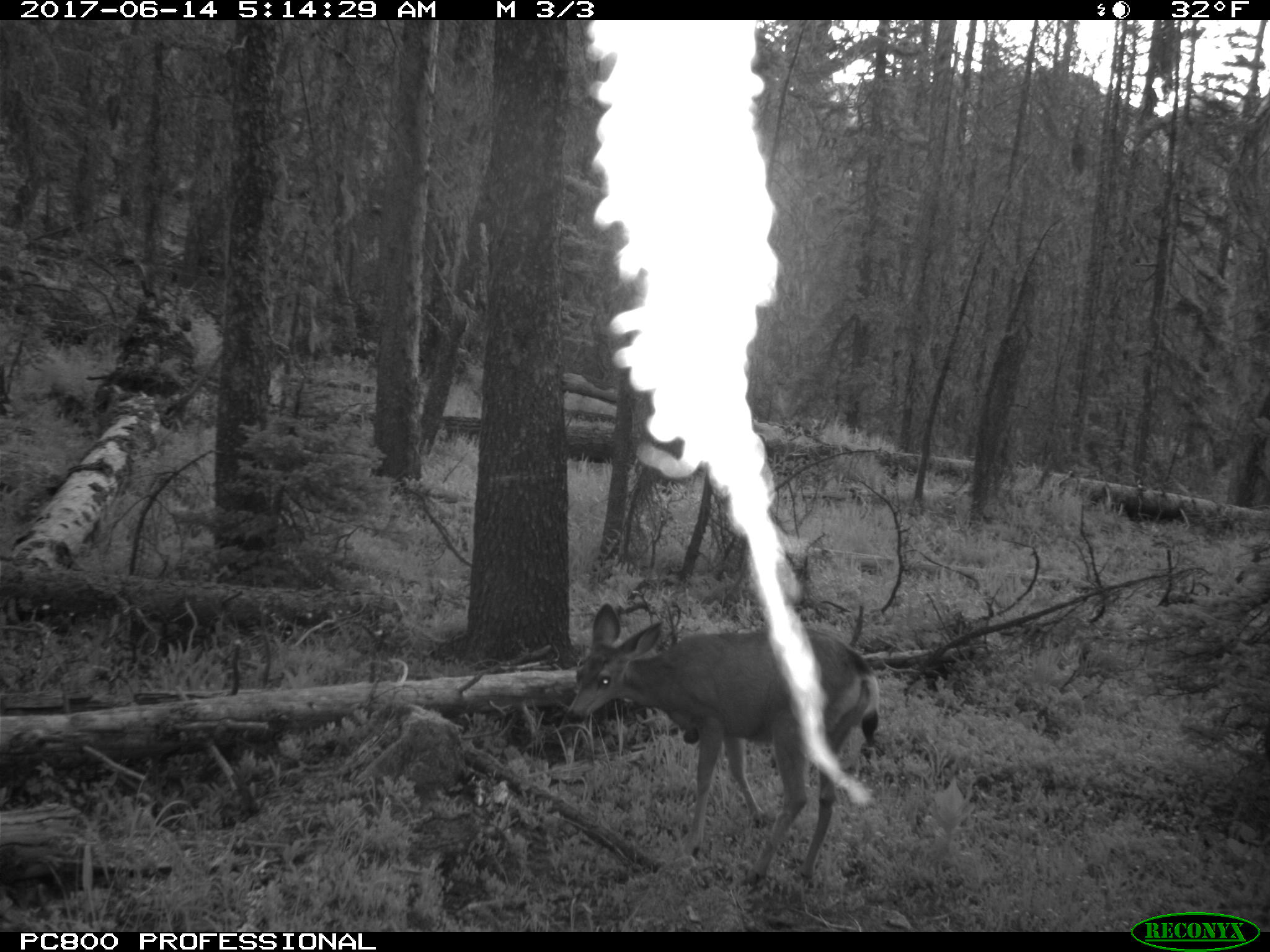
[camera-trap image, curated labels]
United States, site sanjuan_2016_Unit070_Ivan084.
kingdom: Animalia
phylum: Chordata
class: Mammalia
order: Artiodactyla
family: Cervidae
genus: Odocoileus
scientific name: Odocoileus hemionus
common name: mule deer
Odocoileus hemionus (mule deer).